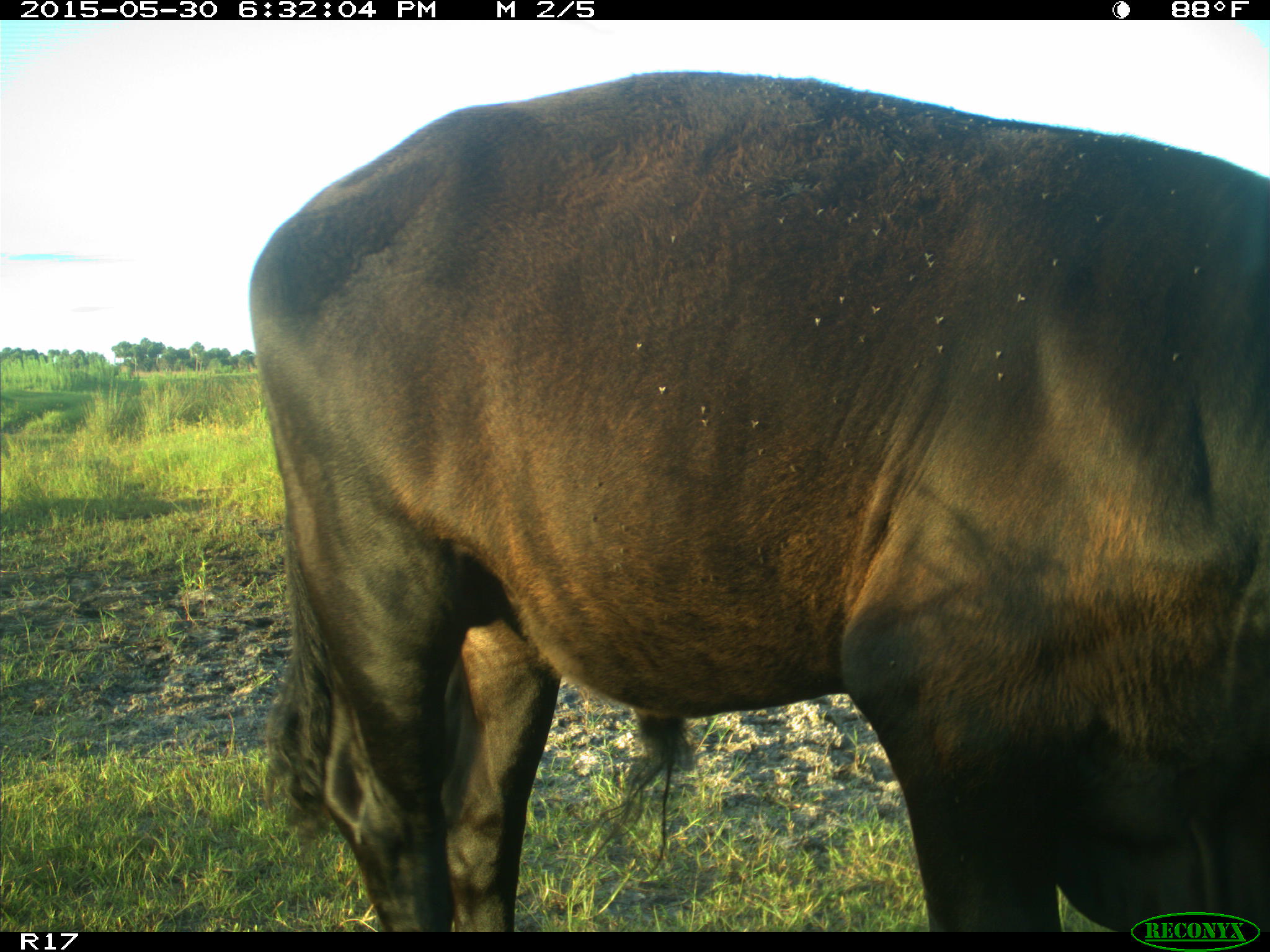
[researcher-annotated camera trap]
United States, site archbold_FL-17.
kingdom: Animalia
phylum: Chordata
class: Mammalia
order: Artiodactyla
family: Bovidae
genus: Bos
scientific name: Bos taurus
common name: domestic cow